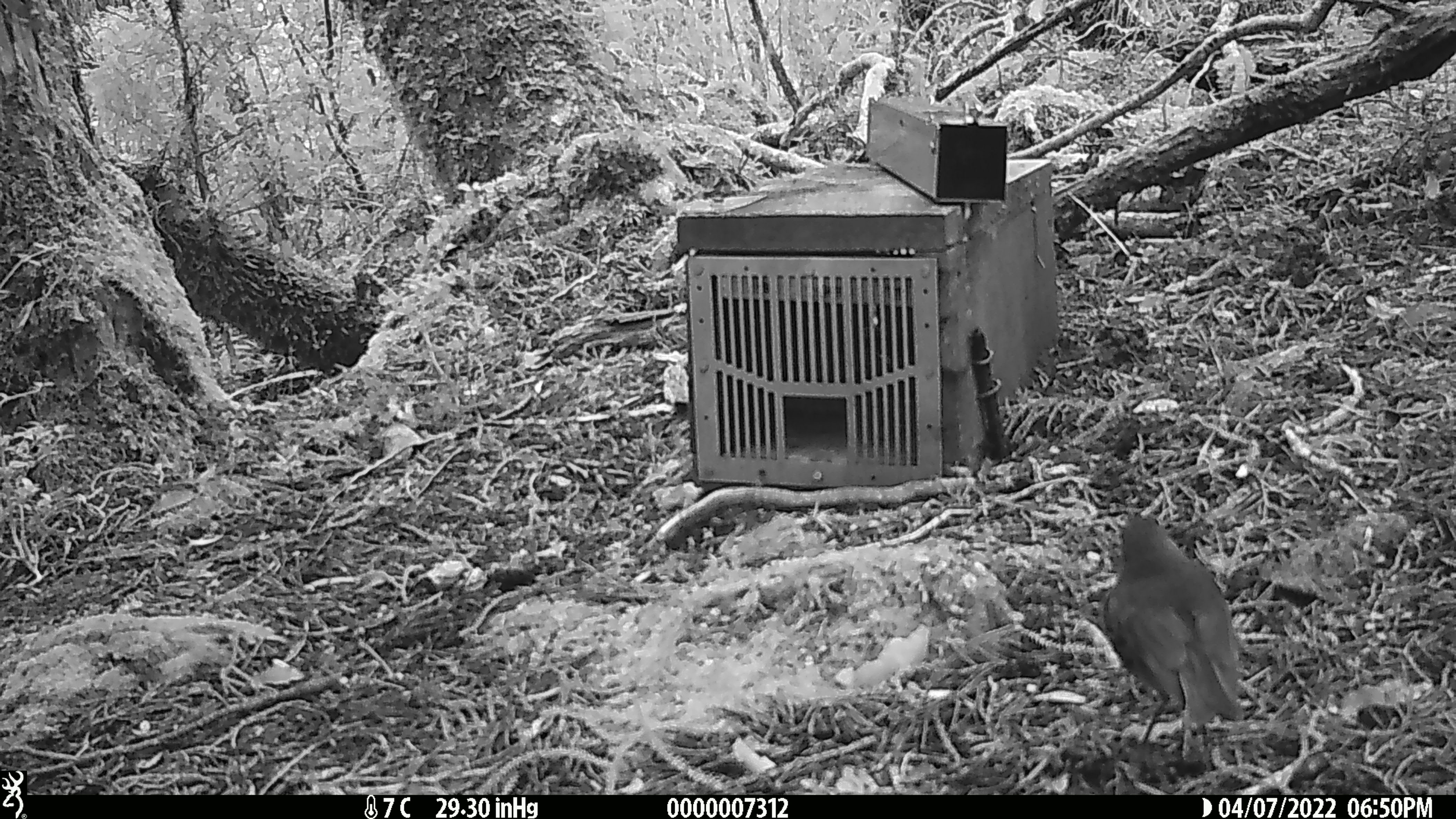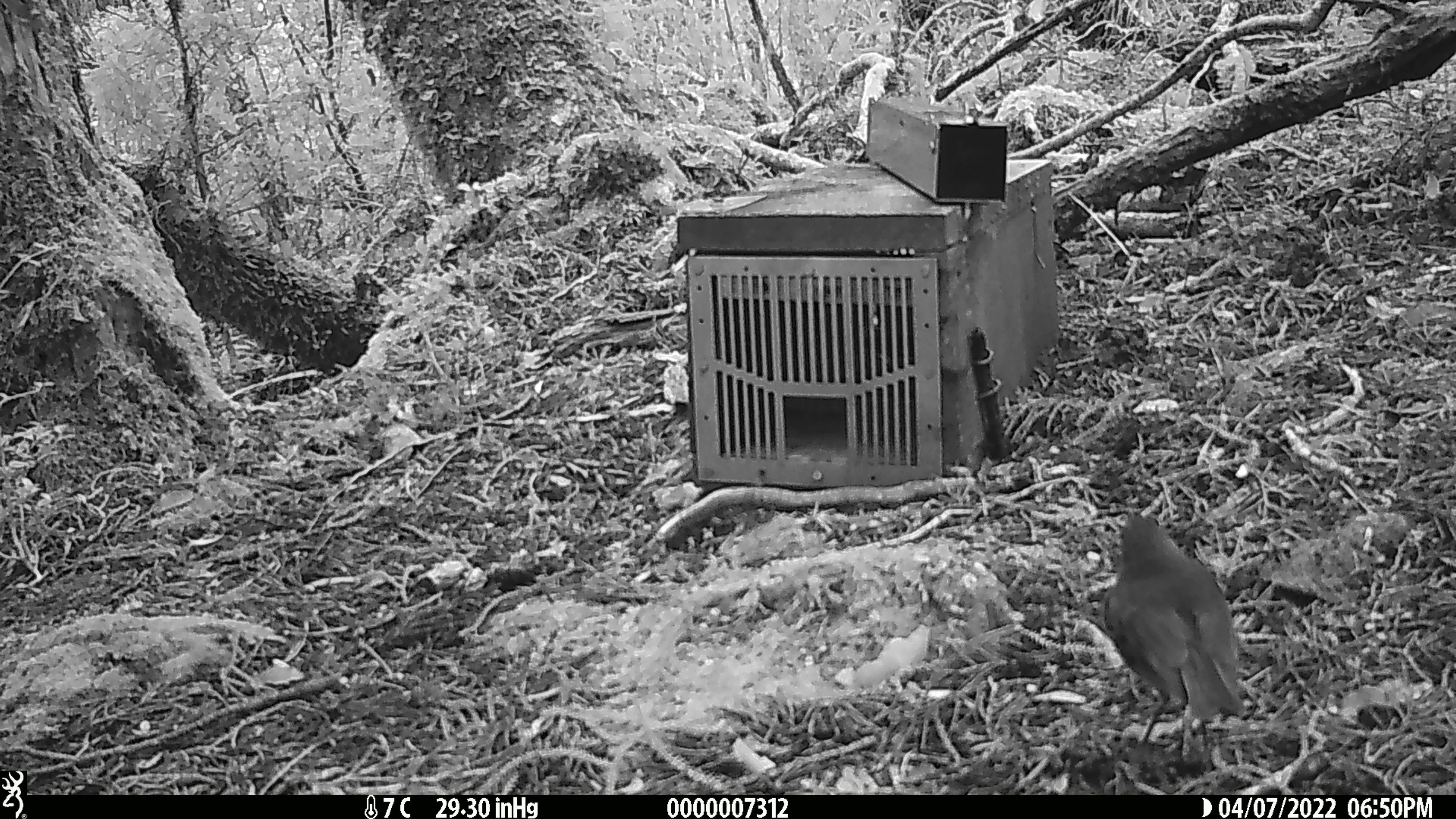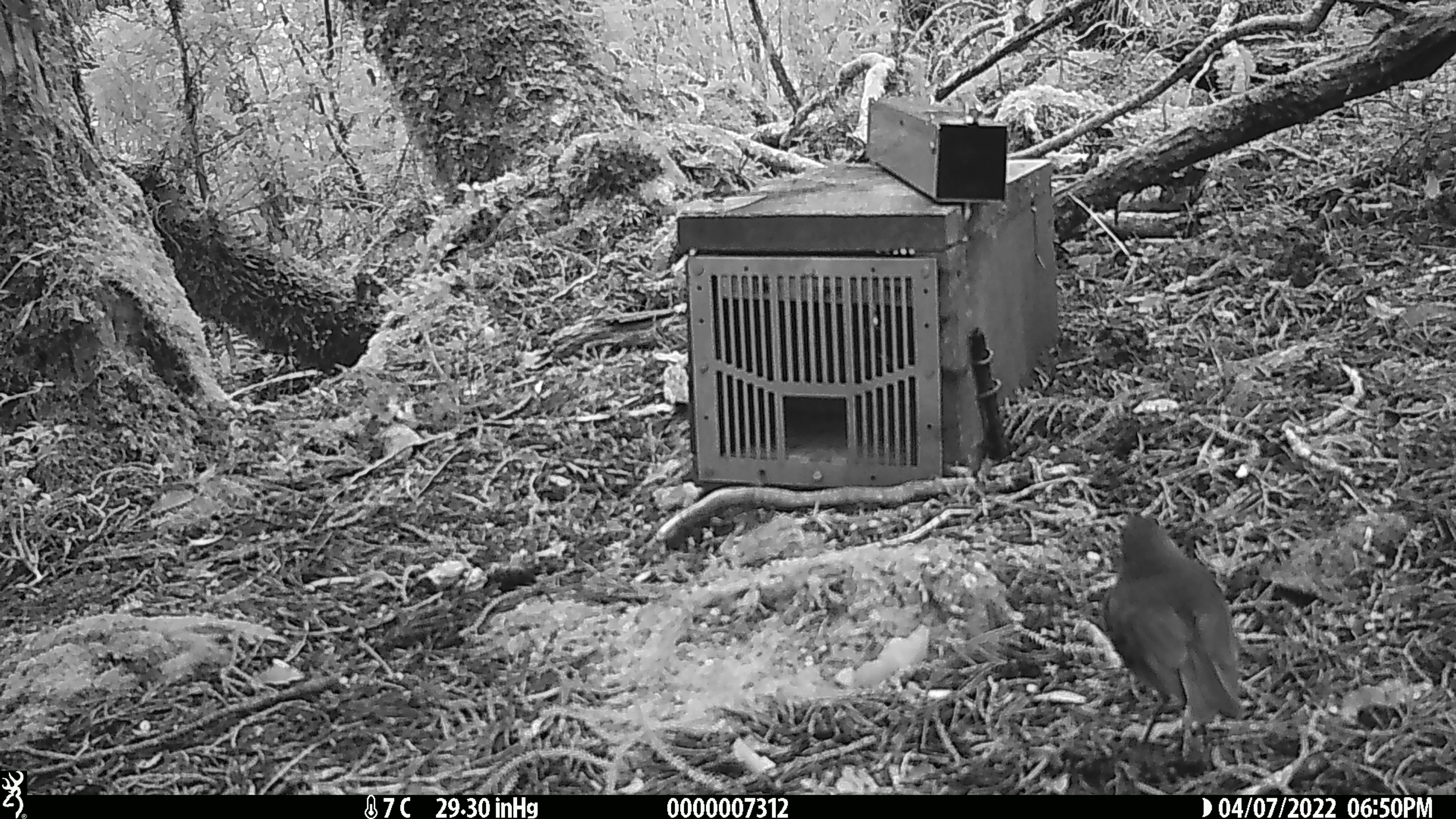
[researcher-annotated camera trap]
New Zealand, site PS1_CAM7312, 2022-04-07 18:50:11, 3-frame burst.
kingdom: Animalia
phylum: Chordata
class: Aves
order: Passeriformes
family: Petroicidae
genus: Petroica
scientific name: Petroica australis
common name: new zealand robin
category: robin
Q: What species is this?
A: Robin (new zealand robin) (Petroica australis).